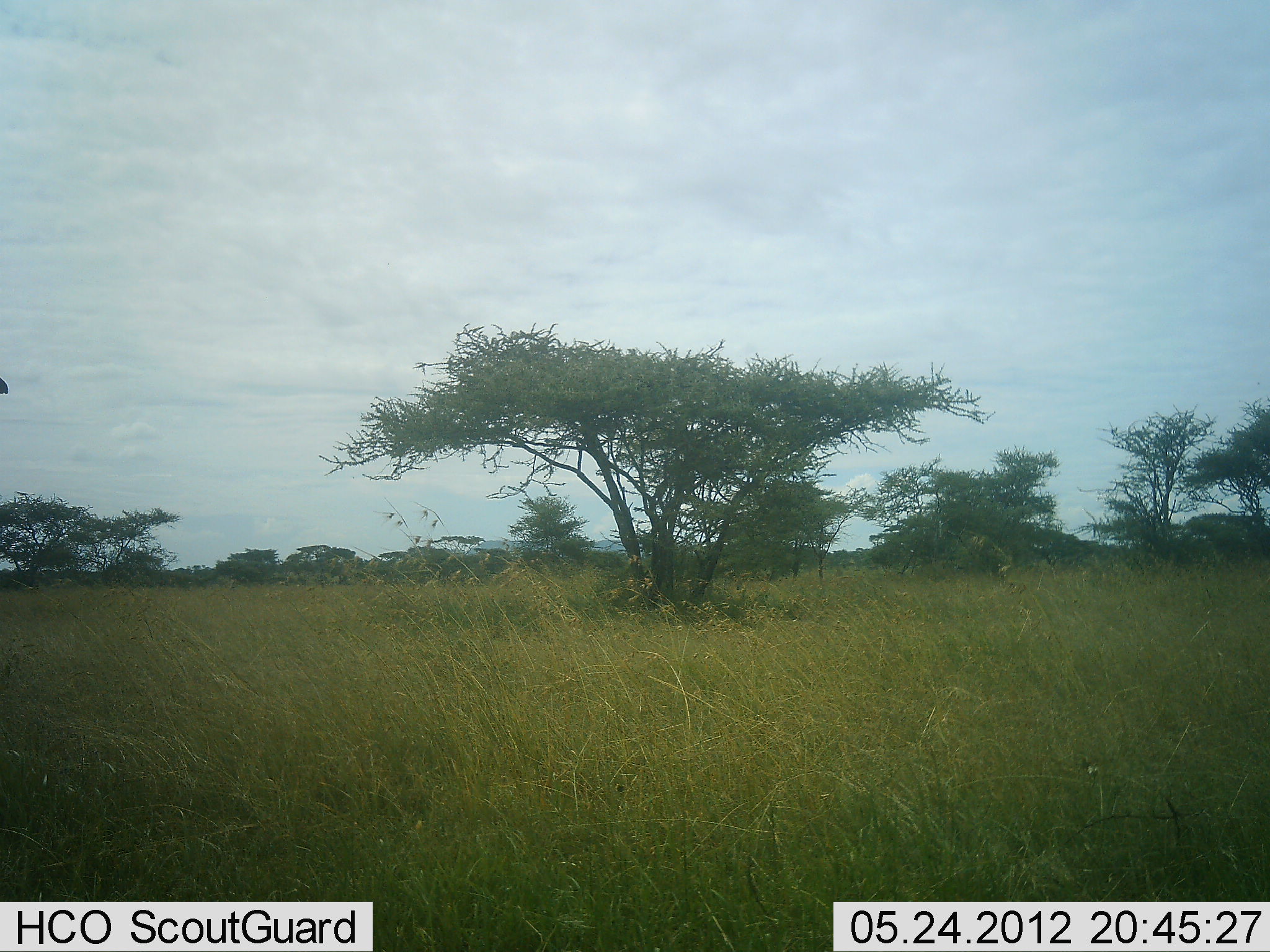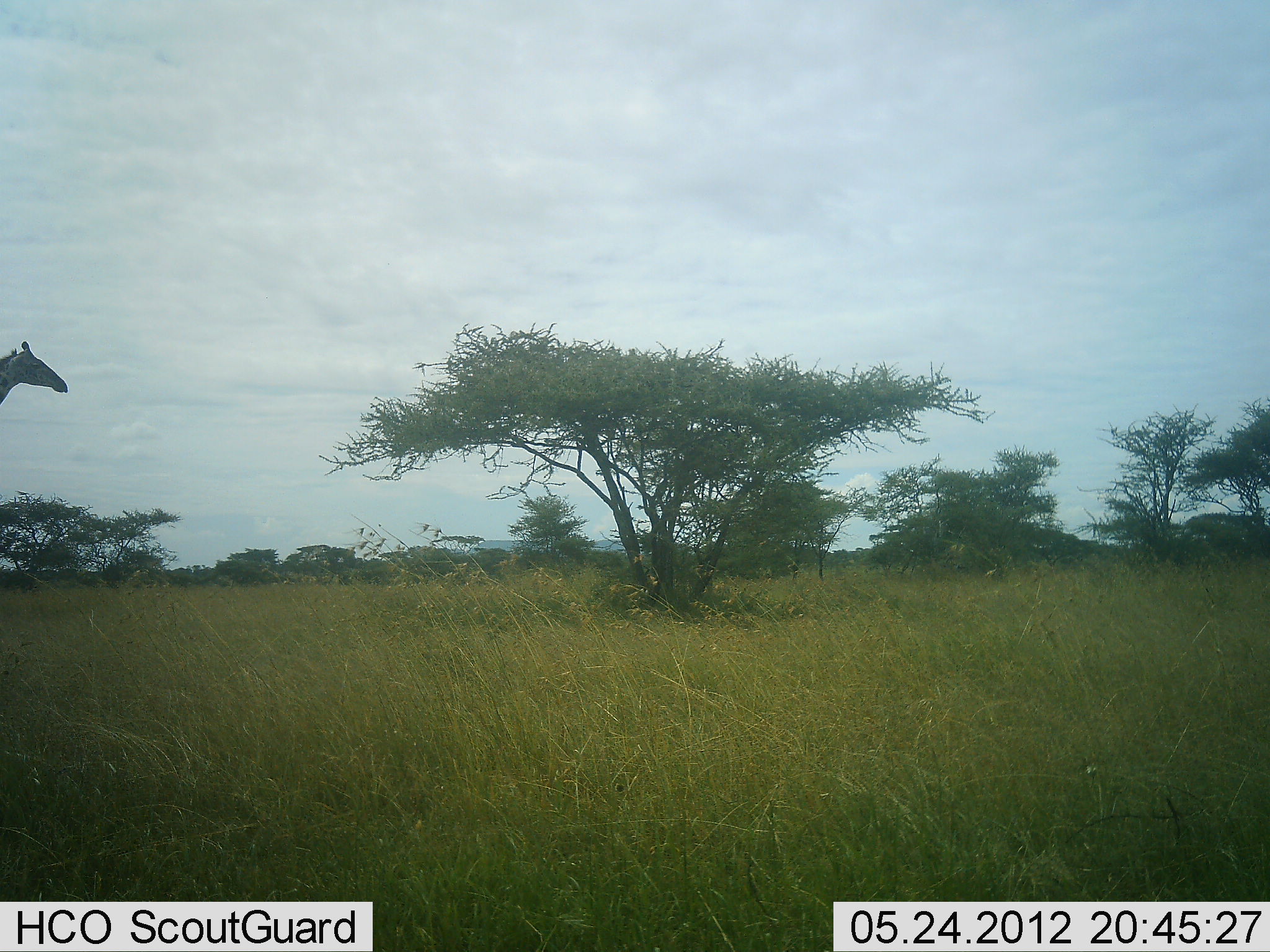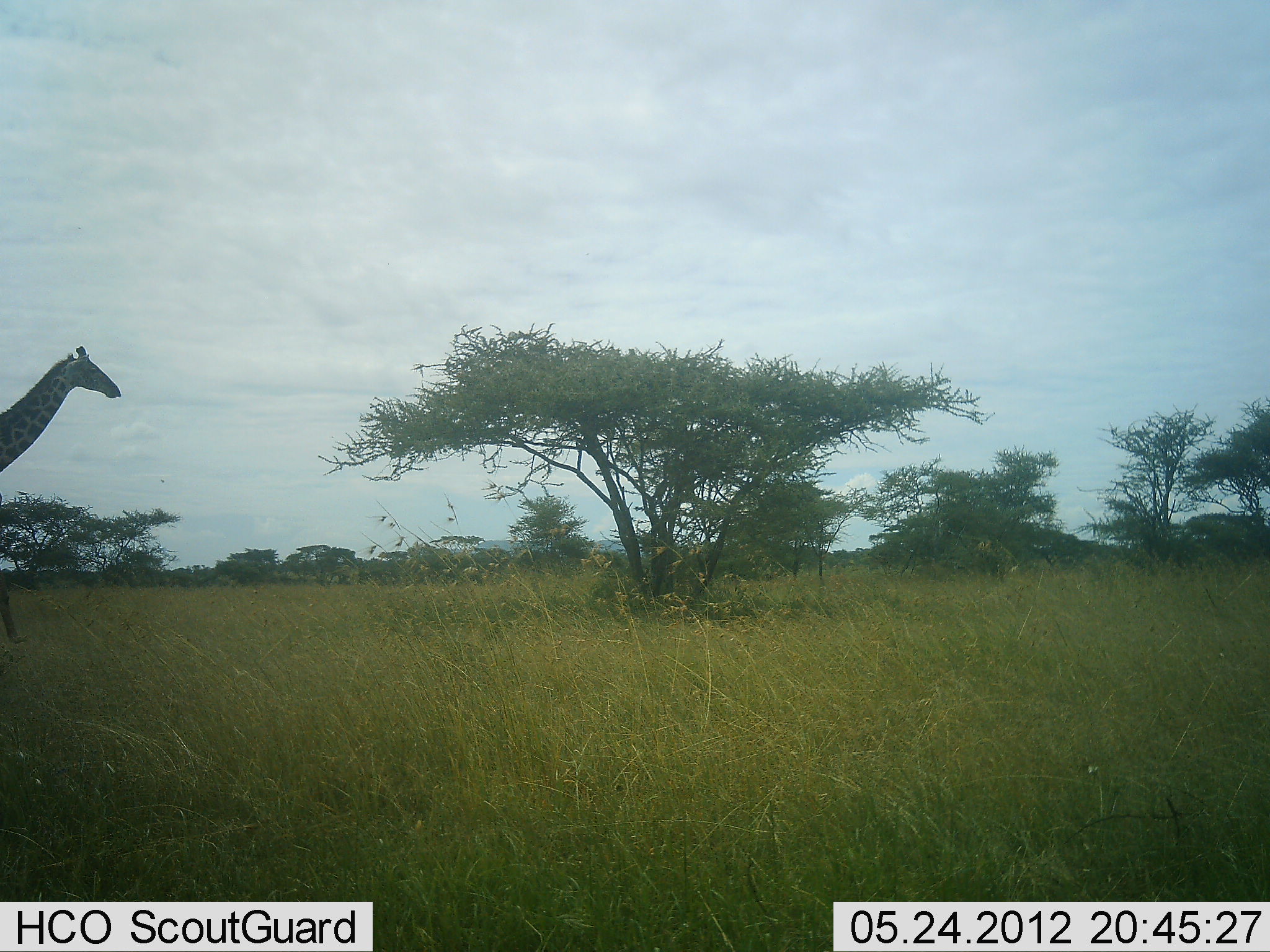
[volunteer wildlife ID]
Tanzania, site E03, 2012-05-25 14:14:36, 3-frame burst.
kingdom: Animalia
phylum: Chordata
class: Mammalia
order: Artiodactyla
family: Giraffidae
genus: Giraffa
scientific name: Giraffa camelopardalis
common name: giraffe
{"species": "giraffe (Giraffa camelopardalis)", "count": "1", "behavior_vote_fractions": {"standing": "10%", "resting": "0%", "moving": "90%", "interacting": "0%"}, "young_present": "0%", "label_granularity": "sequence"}